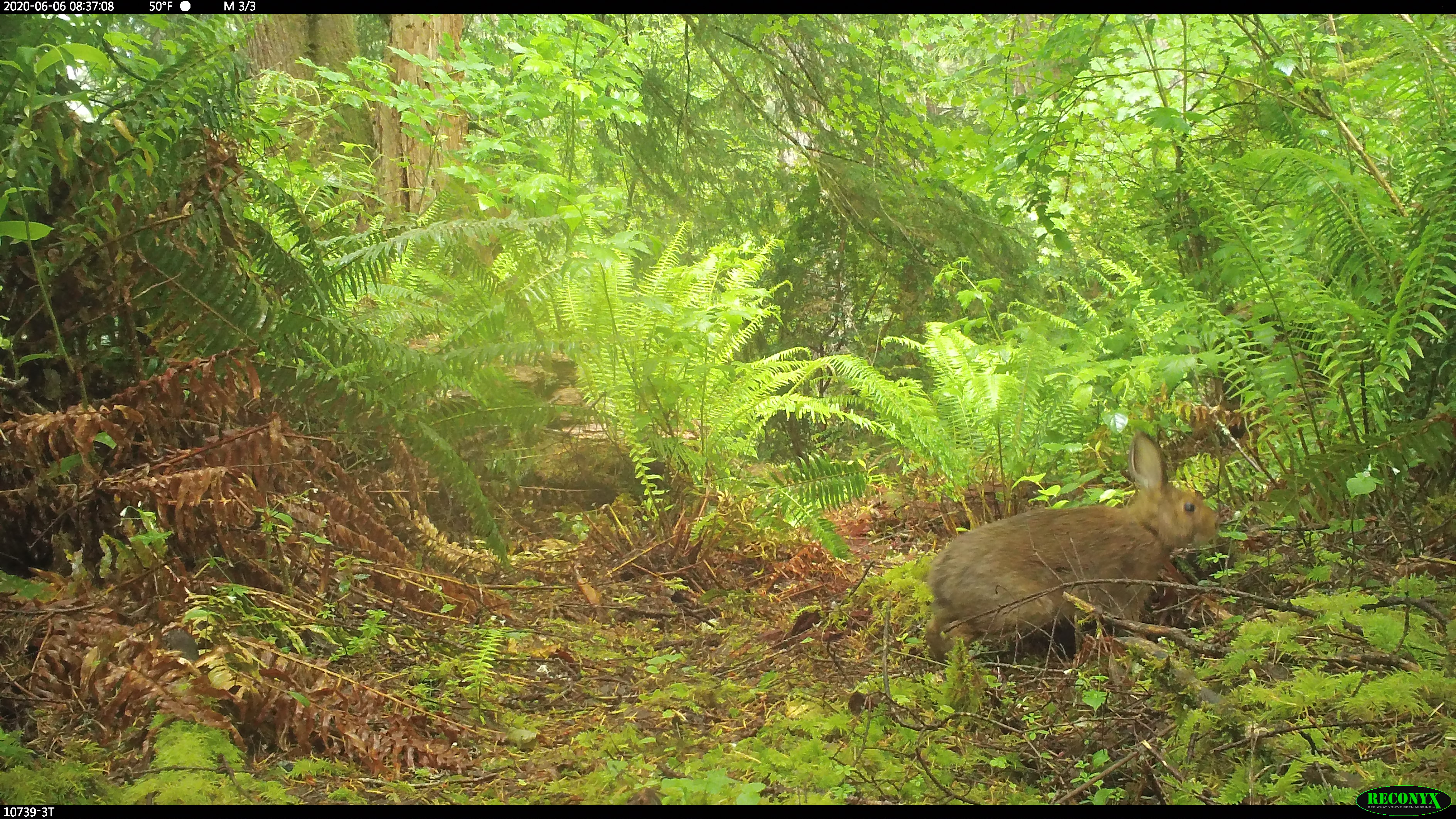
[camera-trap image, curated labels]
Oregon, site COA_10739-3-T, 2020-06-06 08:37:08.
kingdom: Animalia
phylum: Chordata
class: Mammalia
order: Lagomorpha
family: Leporidae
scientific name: Leporidae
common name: hares and rabbits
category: leporidae family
Leporidae family (hares and rabbits) (Leporidae).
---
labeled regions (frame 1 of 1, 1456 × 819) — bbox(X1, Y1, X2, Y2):
leporidae family: bbox(900, 425, 1220, 664)